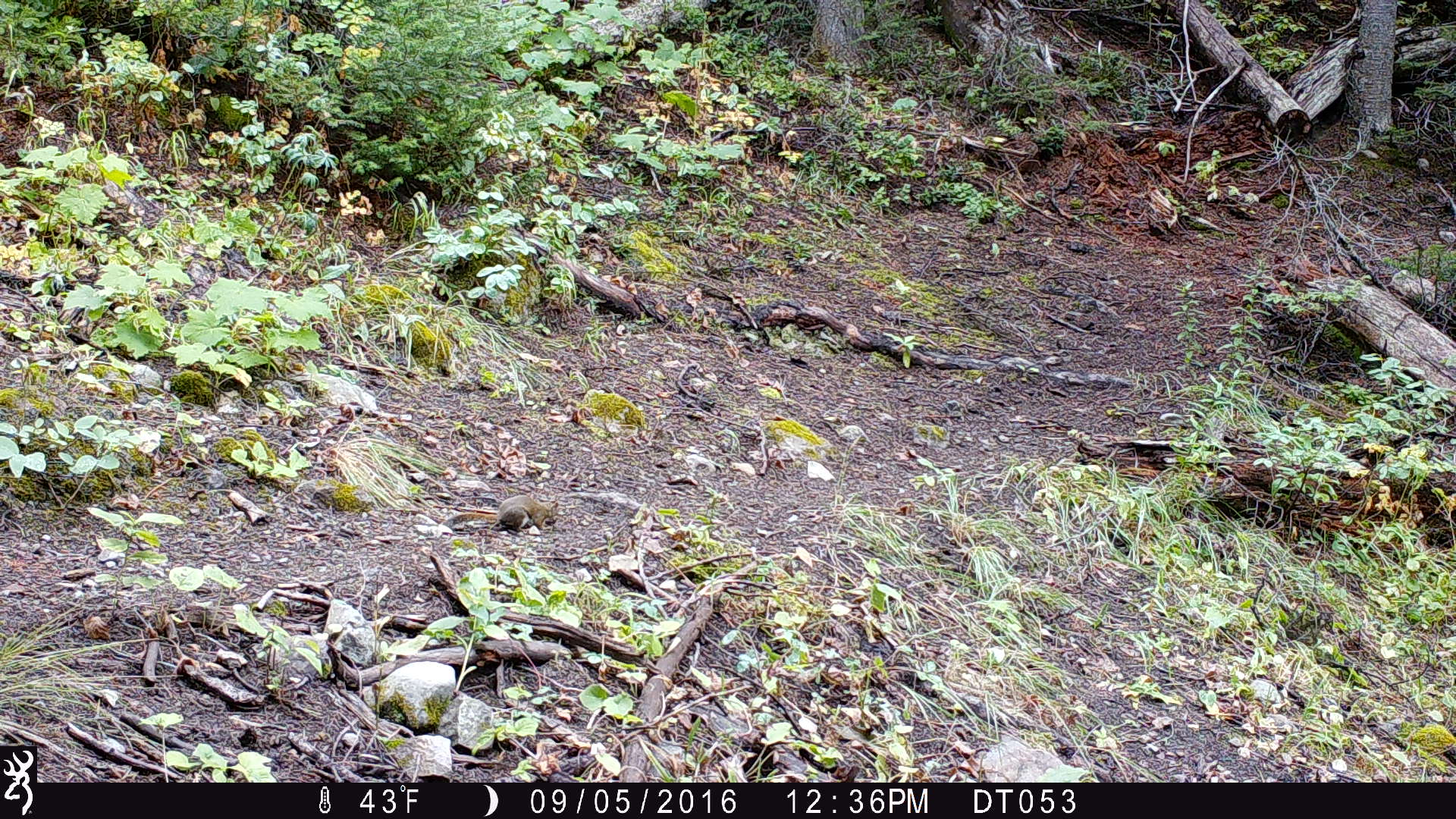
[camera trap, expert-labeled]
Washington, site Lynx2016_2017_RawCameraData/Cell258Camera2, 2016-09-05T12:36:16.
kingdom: Animalia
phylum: Chordata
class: Mammalia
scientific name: Mammalia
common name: small mammal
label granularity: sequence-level